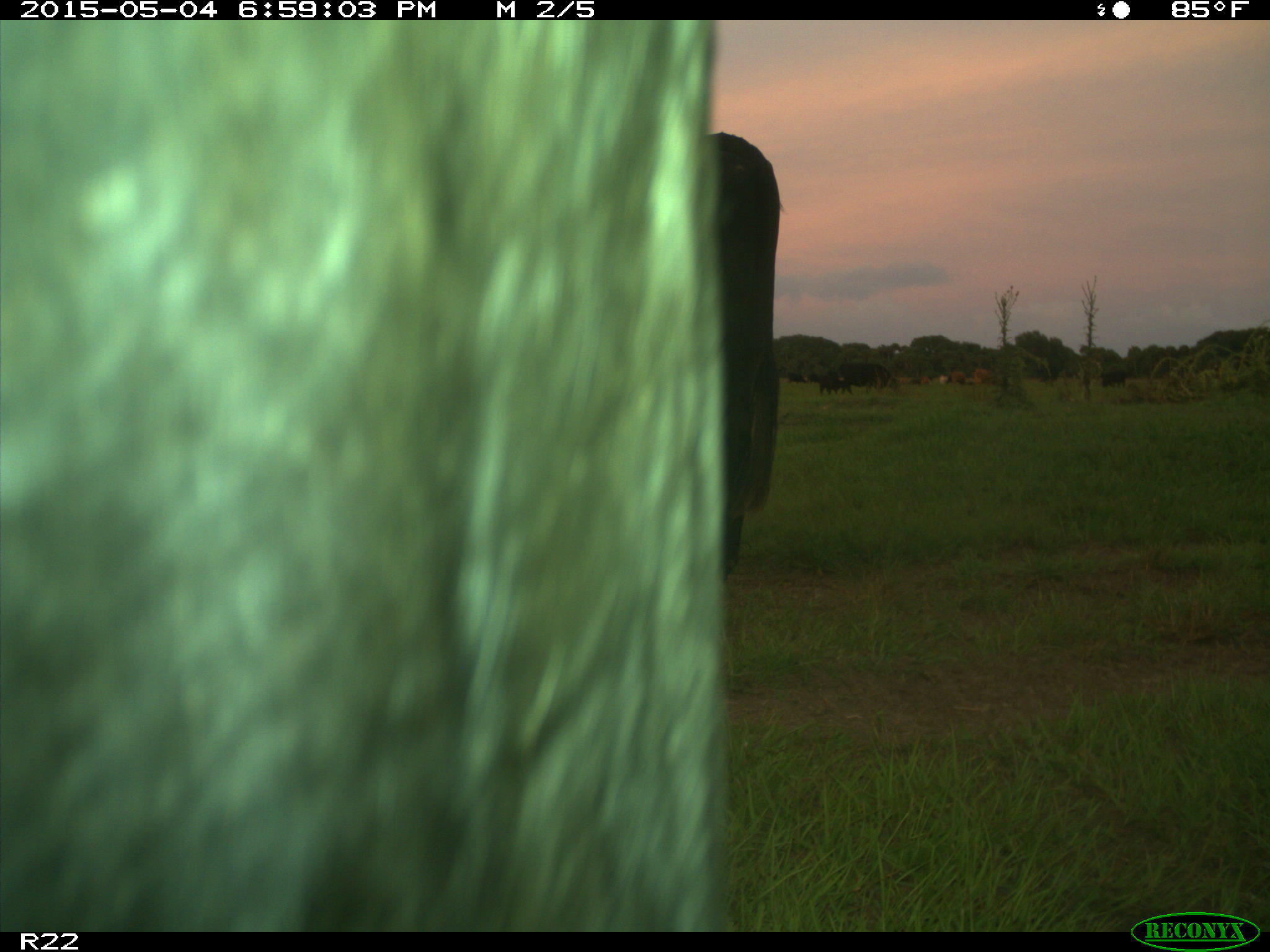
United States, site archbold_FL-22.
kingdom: Animalia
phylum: Chordata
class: Mammalia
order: Artiodactyla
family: Bovidae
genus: Bos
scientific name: Bos taurus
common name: domestic cow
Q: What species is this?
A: Bos taurus (domestic cow).